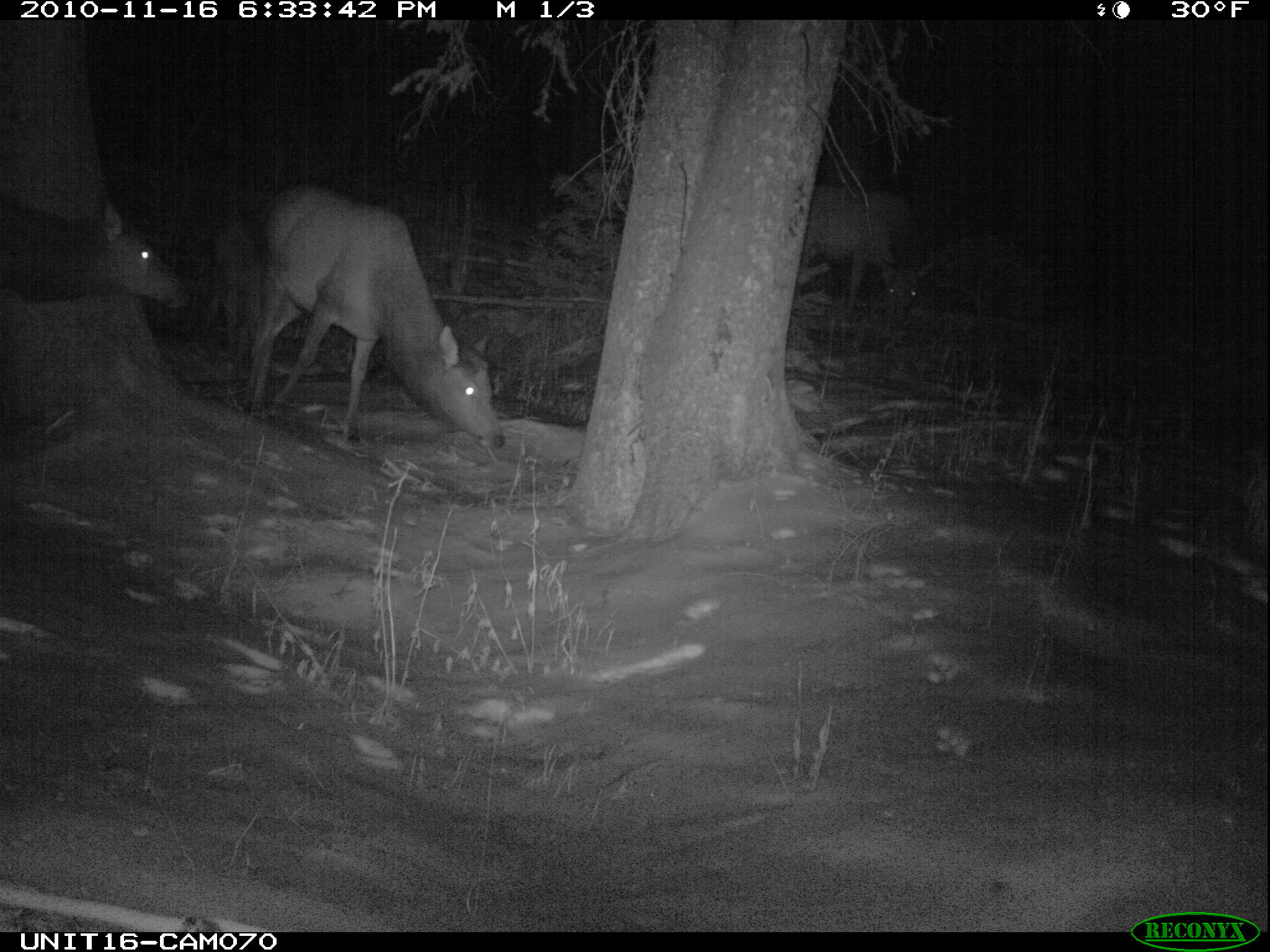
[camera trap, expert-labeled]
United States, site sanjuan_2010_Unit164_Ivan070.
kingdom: Animalia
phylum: Chordata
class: Mammalia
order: Artiodactyla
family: Cervidae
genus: Cervus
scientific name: Cervus elaphus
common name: red deer